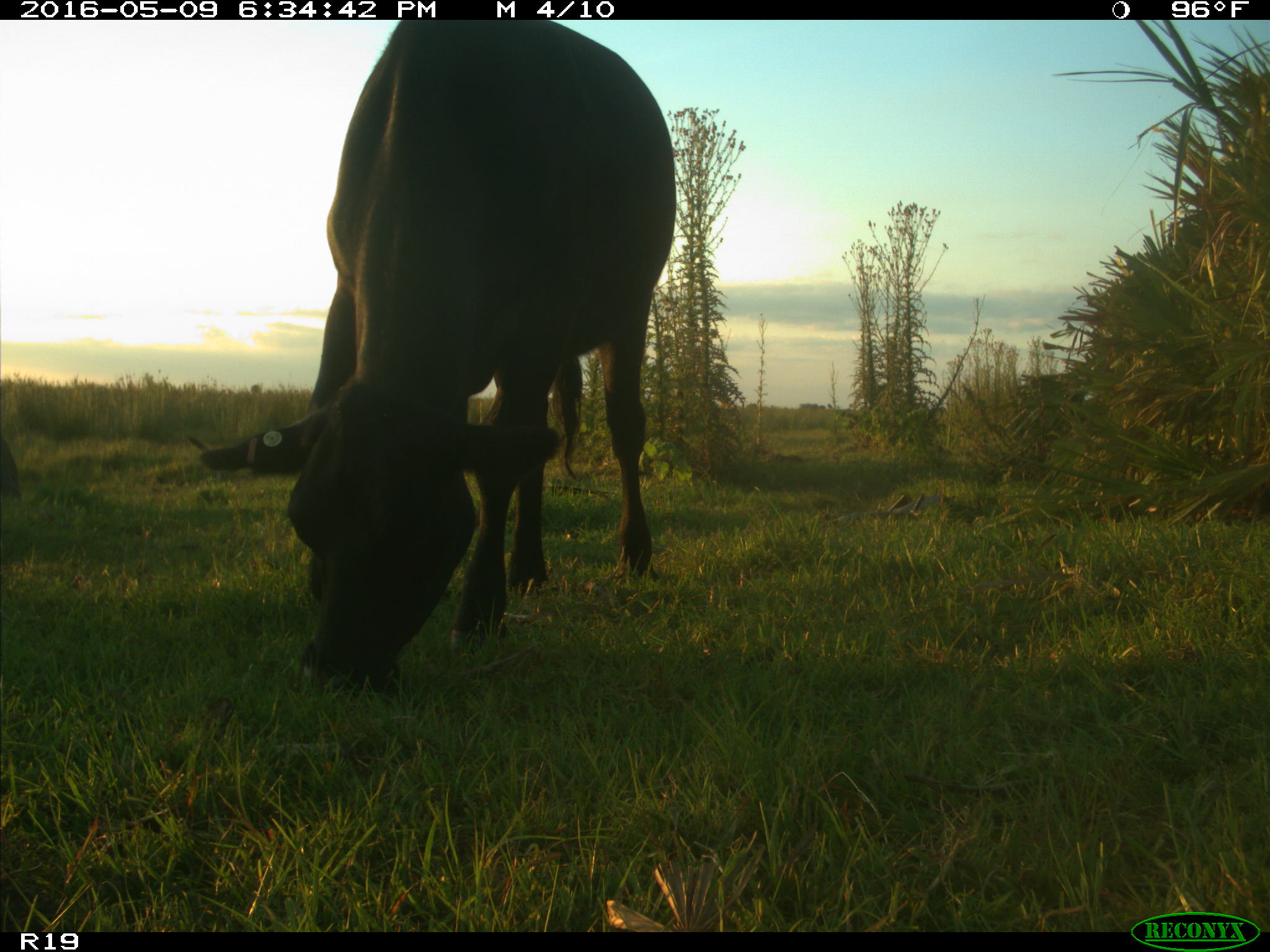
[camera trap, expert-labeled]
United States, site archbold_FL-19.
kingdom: Animalia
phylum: Chordata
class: Mammalia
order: Artiodactyla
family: Bovidae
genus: Bos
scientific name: Bos taurus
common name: domestic cow